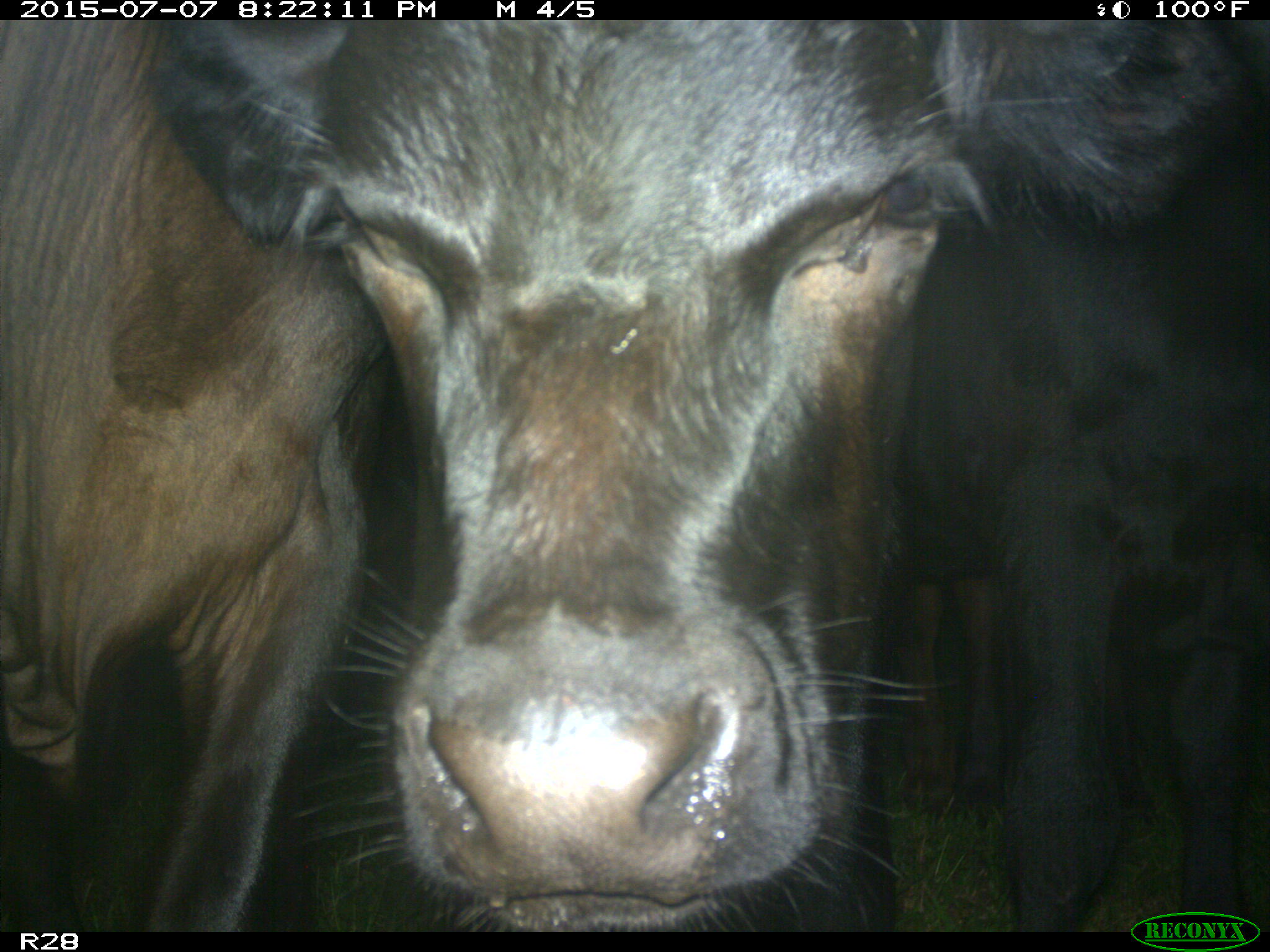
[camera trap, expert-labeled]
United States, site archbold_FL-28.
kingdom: Animalia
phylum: Chordata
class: Mammalia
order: Artiodactyla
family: Bovidae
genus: Bos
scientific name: Bos taurus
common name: domestic cow